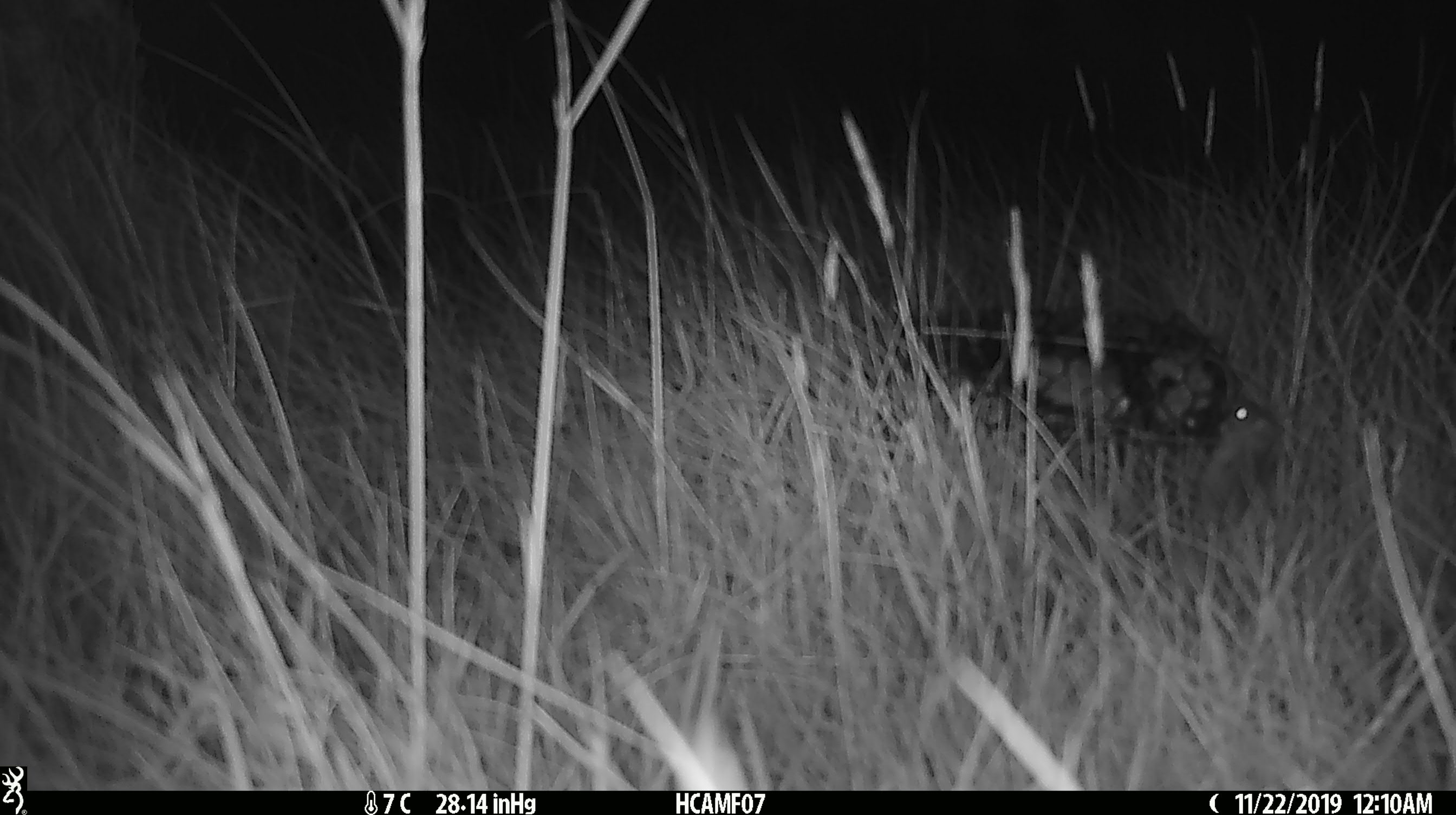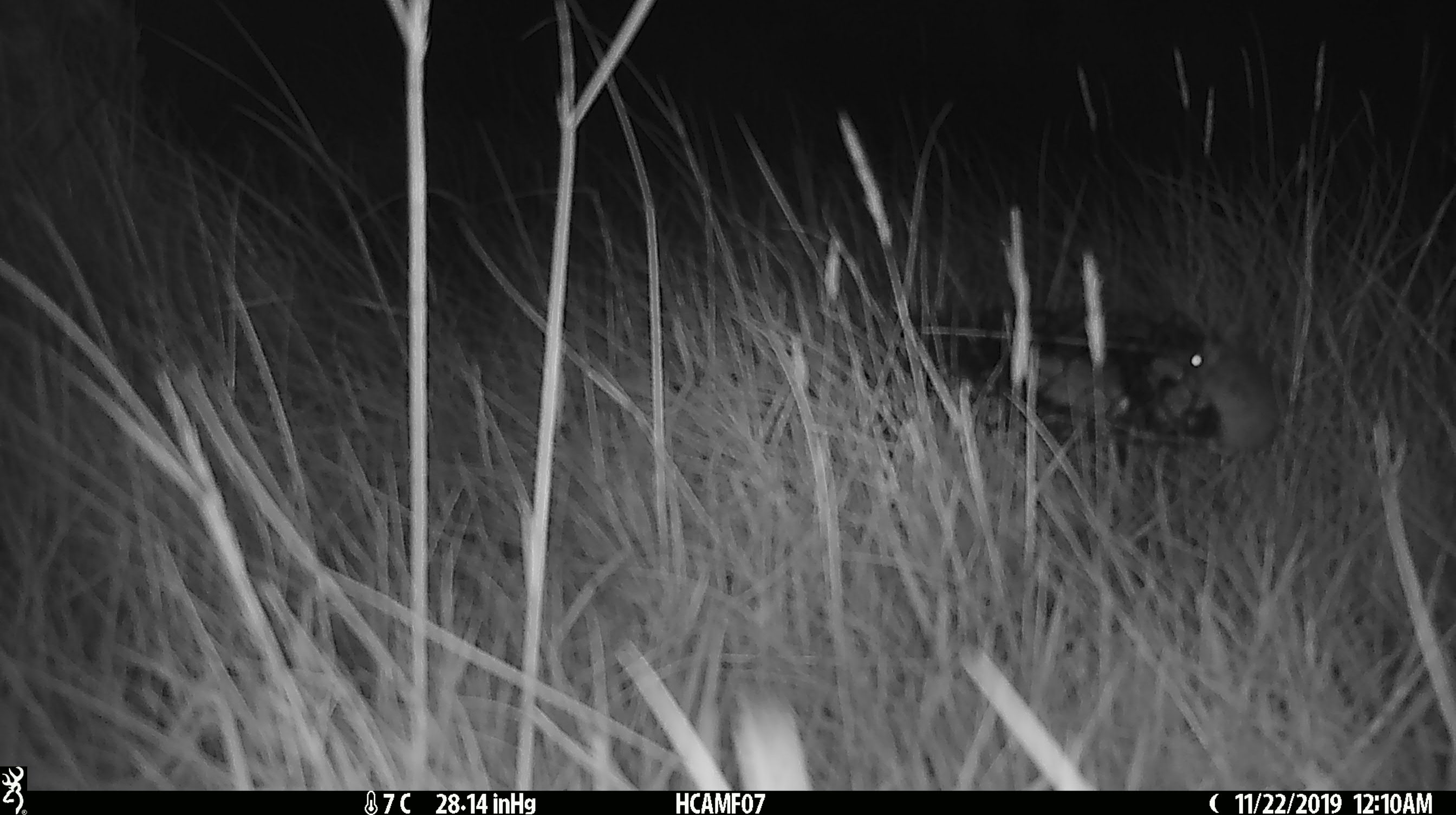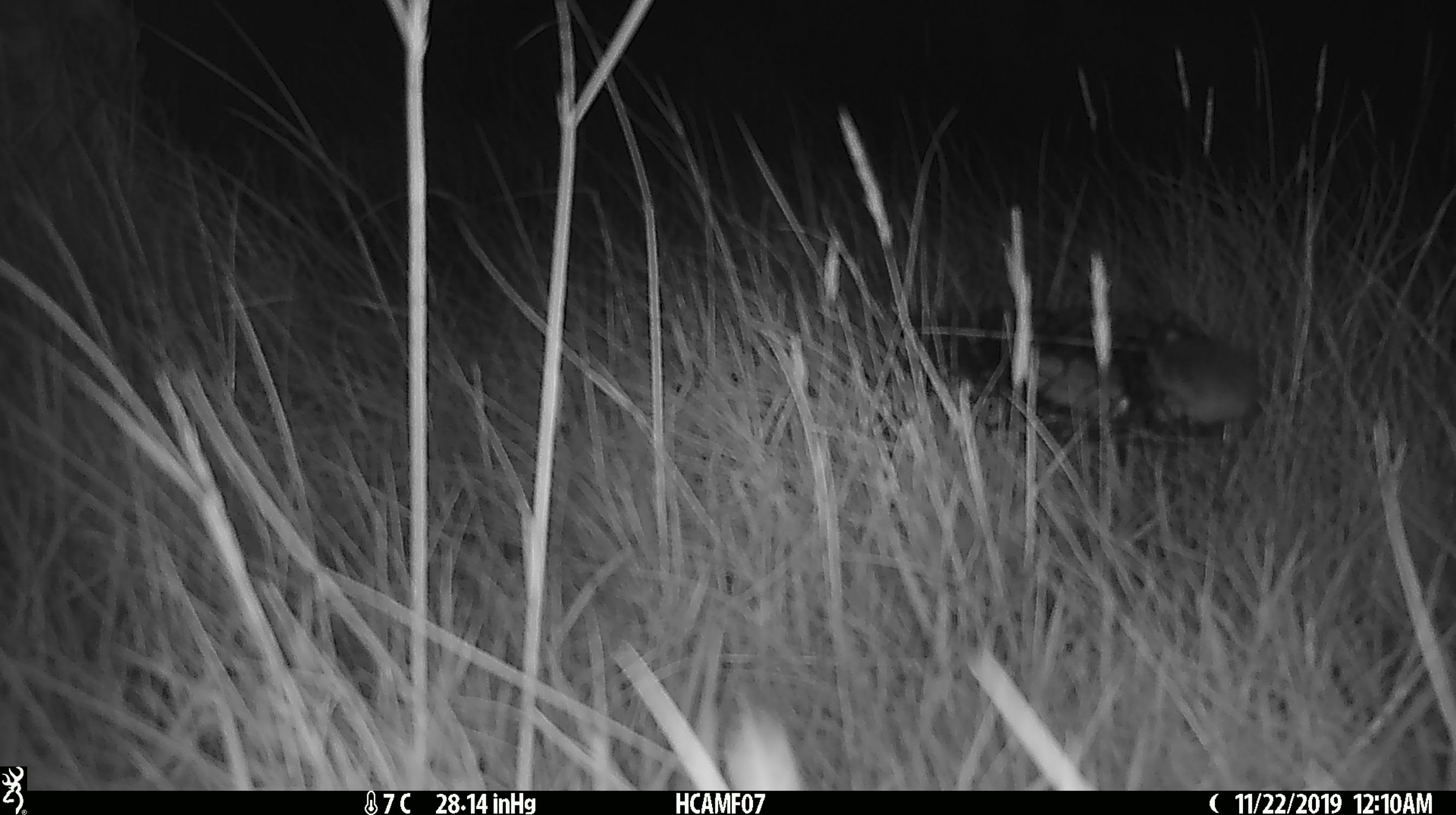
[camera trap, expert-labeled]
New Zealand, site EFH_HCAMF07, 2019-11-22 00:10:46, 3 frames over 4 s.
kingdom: Animalia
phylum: Chordata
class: Mammalia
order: Rodentia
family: Muridae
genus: Mus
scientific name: Mus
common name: mouse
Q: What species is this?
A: Mouse (Mus).